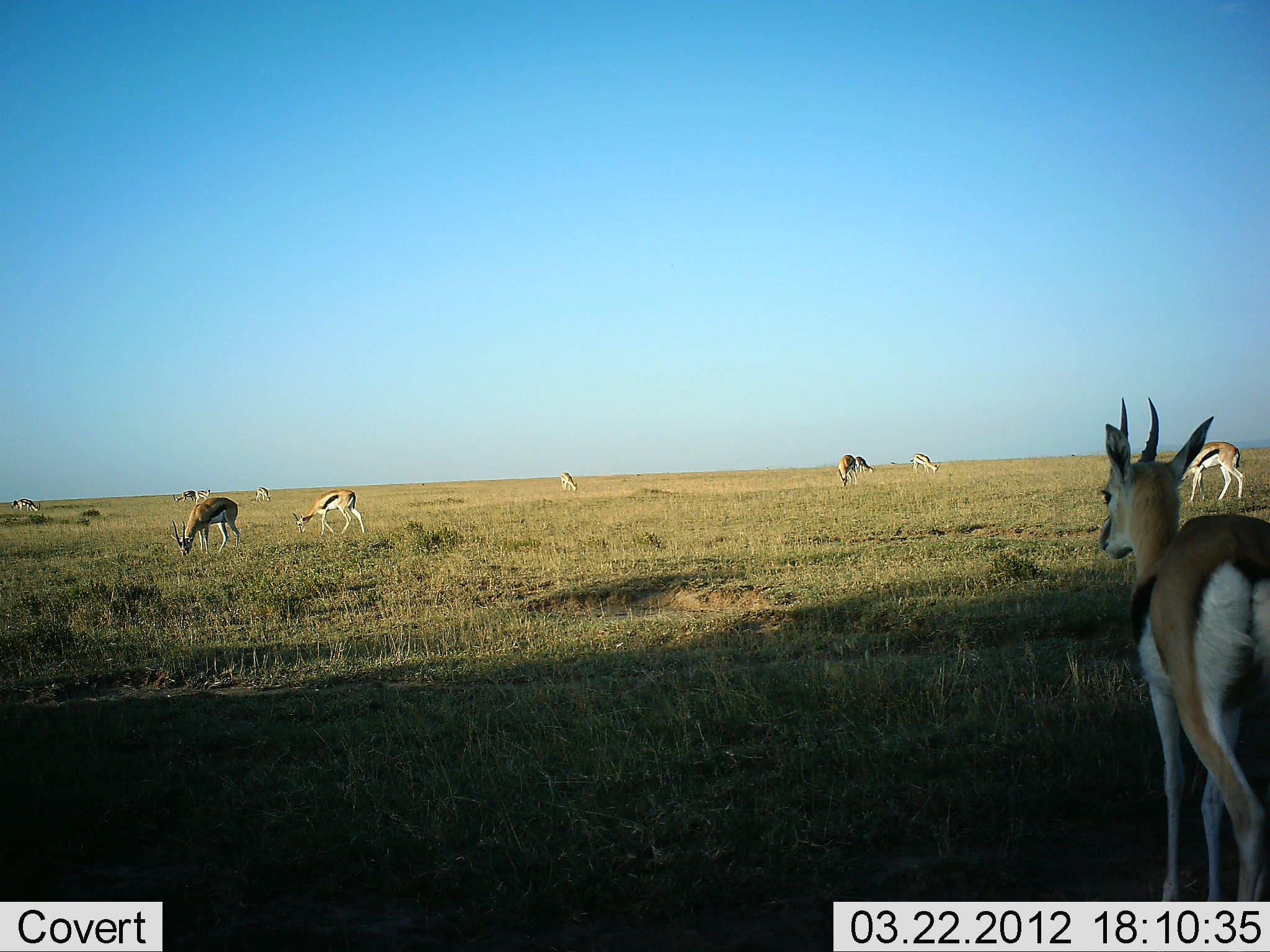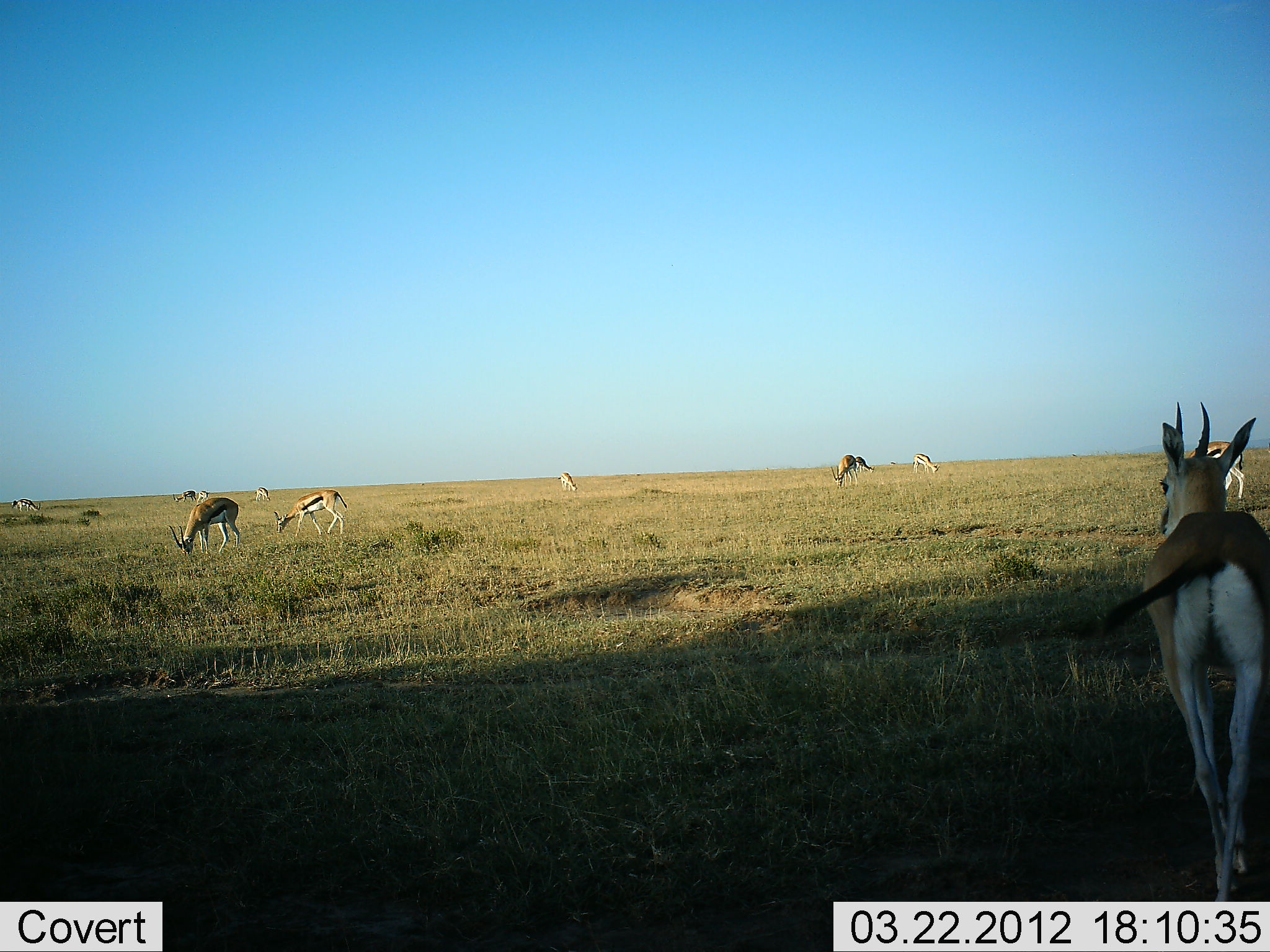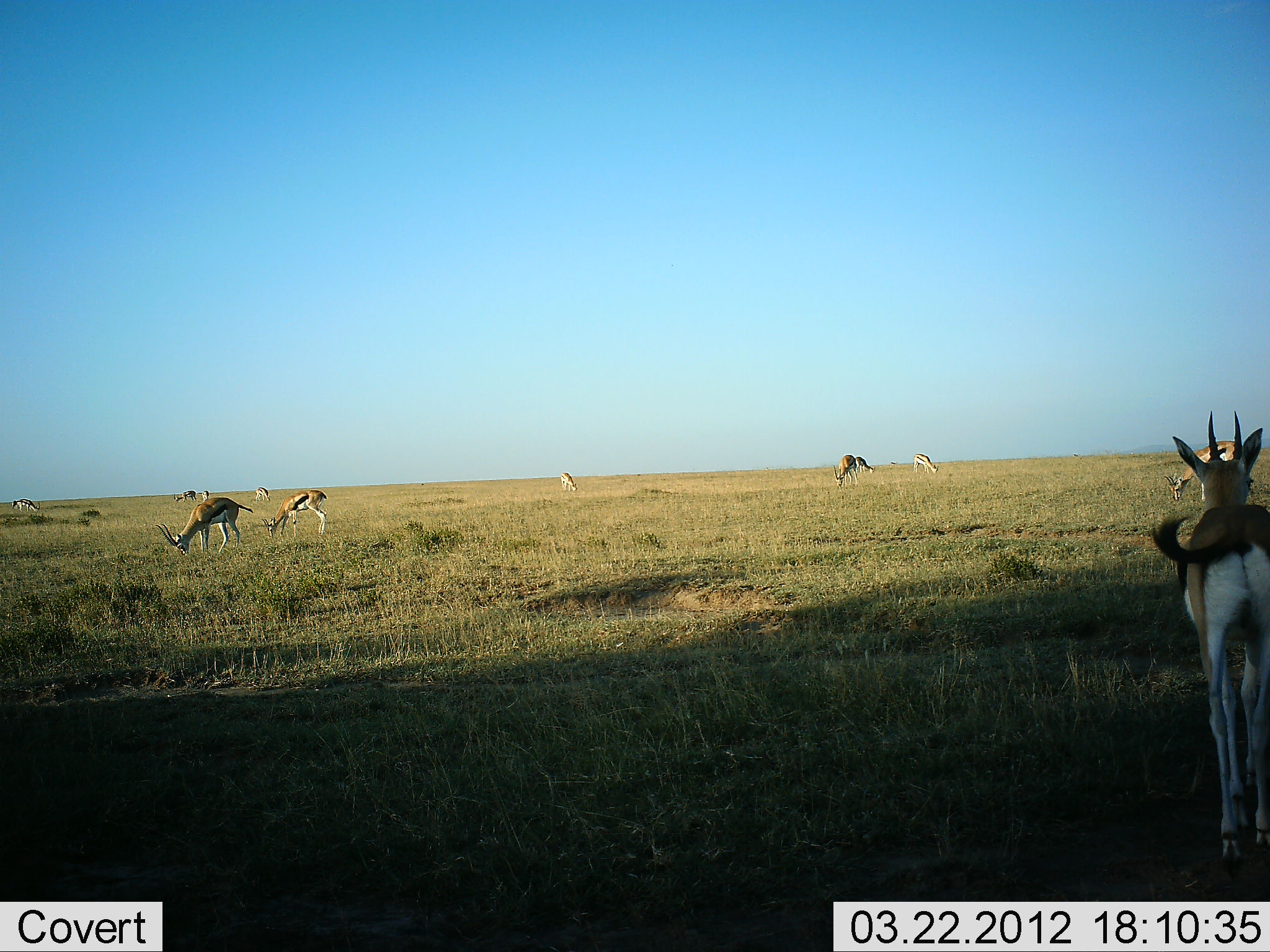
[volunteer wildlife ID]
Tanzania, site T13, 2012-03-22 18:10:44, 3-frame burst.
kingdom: Animalia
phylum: Chordata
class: Mammalia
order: Artiodactyla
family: Bovidae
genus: Eudorcas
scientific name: Eudorcas thomsonii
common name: thomson's gazelle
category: gazellethomsons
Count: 11-50.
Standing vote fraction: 71%.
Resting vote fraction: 7%.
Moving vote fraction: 57%.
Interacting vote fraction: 0%.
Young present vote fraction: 0%.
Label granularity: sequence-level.